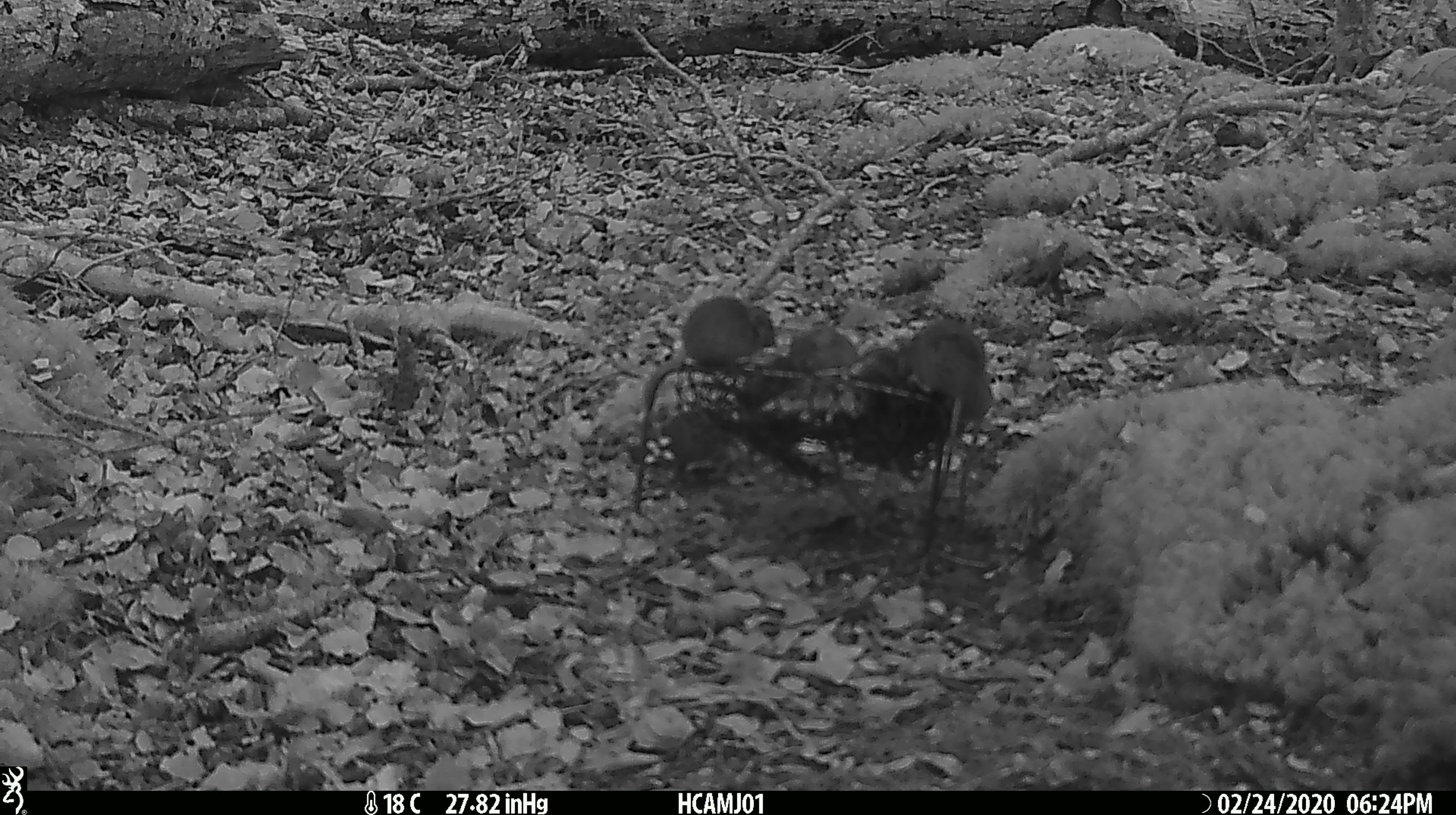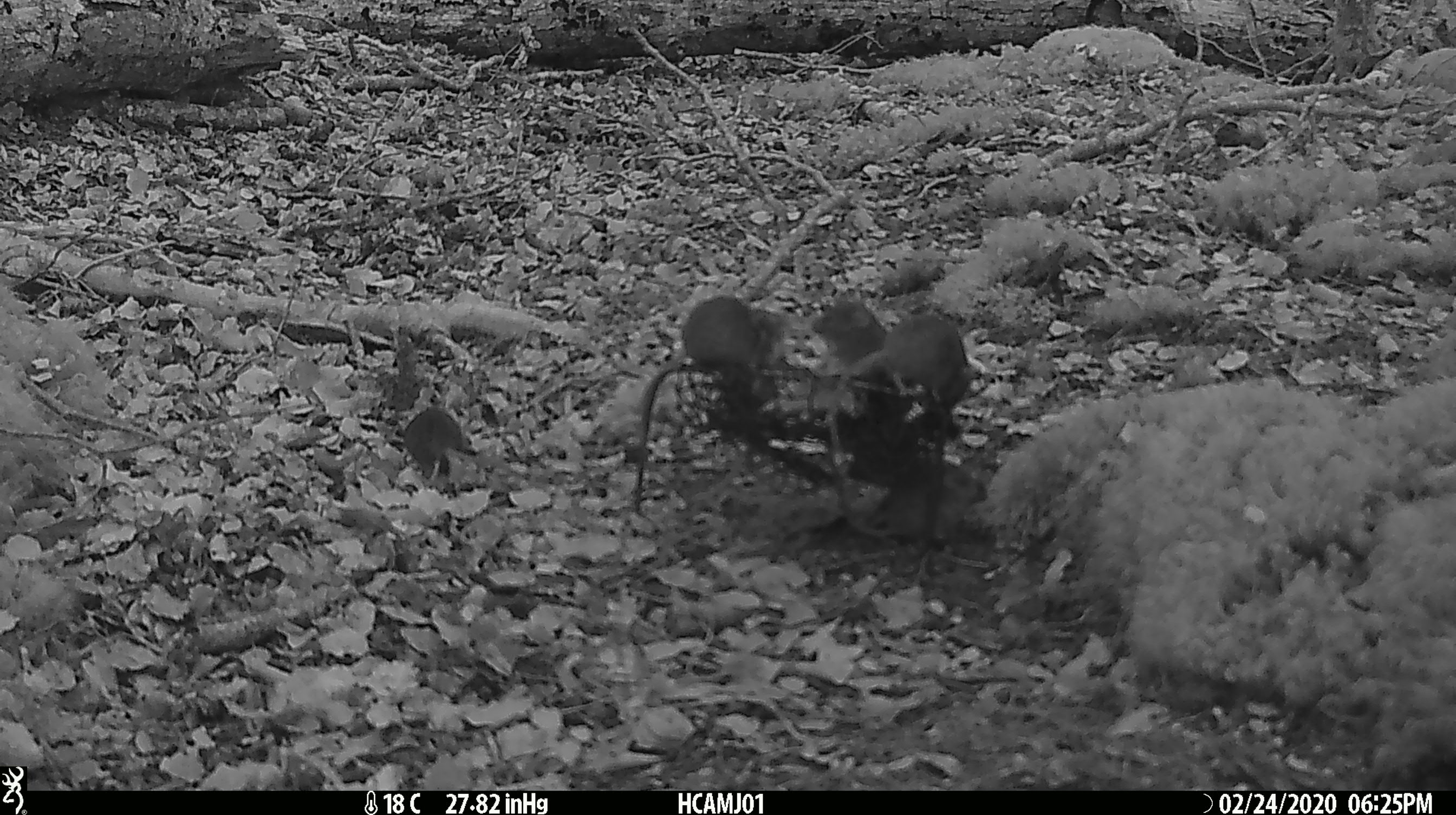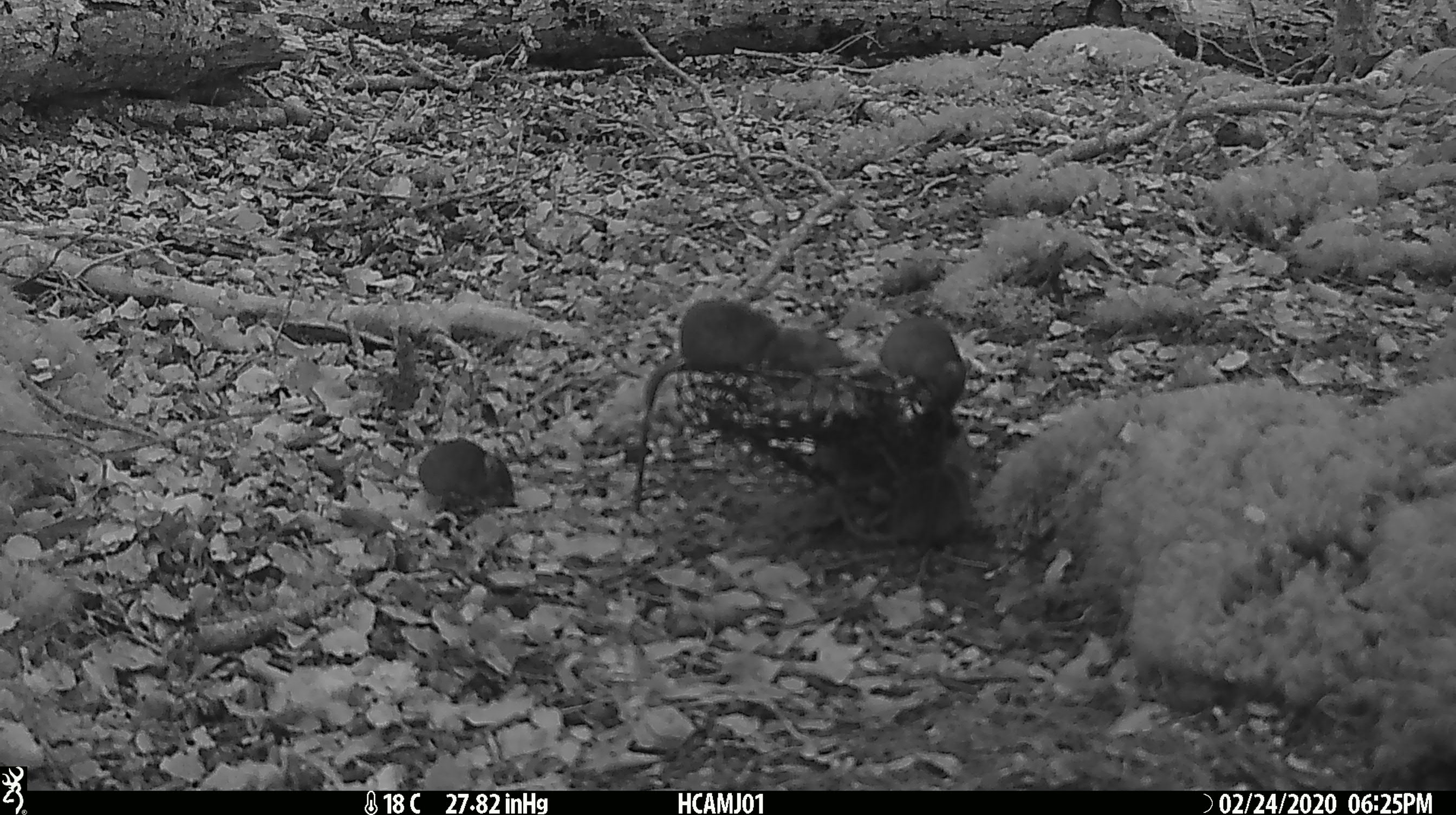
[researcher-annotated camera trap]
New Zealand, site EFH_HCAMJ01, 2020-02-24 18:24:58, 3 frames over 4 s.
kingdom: Animalia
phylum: Chordata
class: Mammalia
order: Rodentia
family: Muridae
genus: Mus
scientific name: Mus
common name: mouse